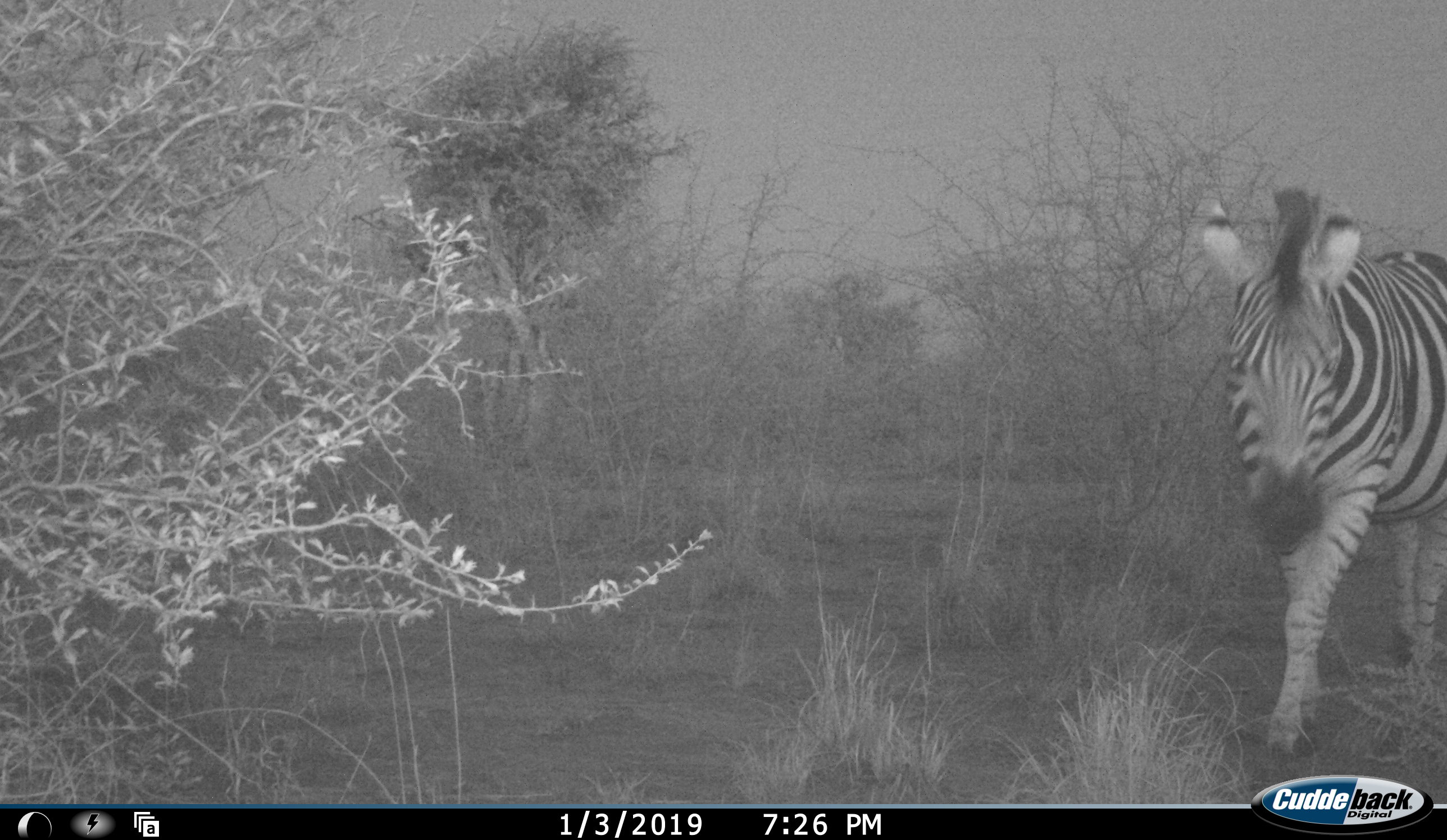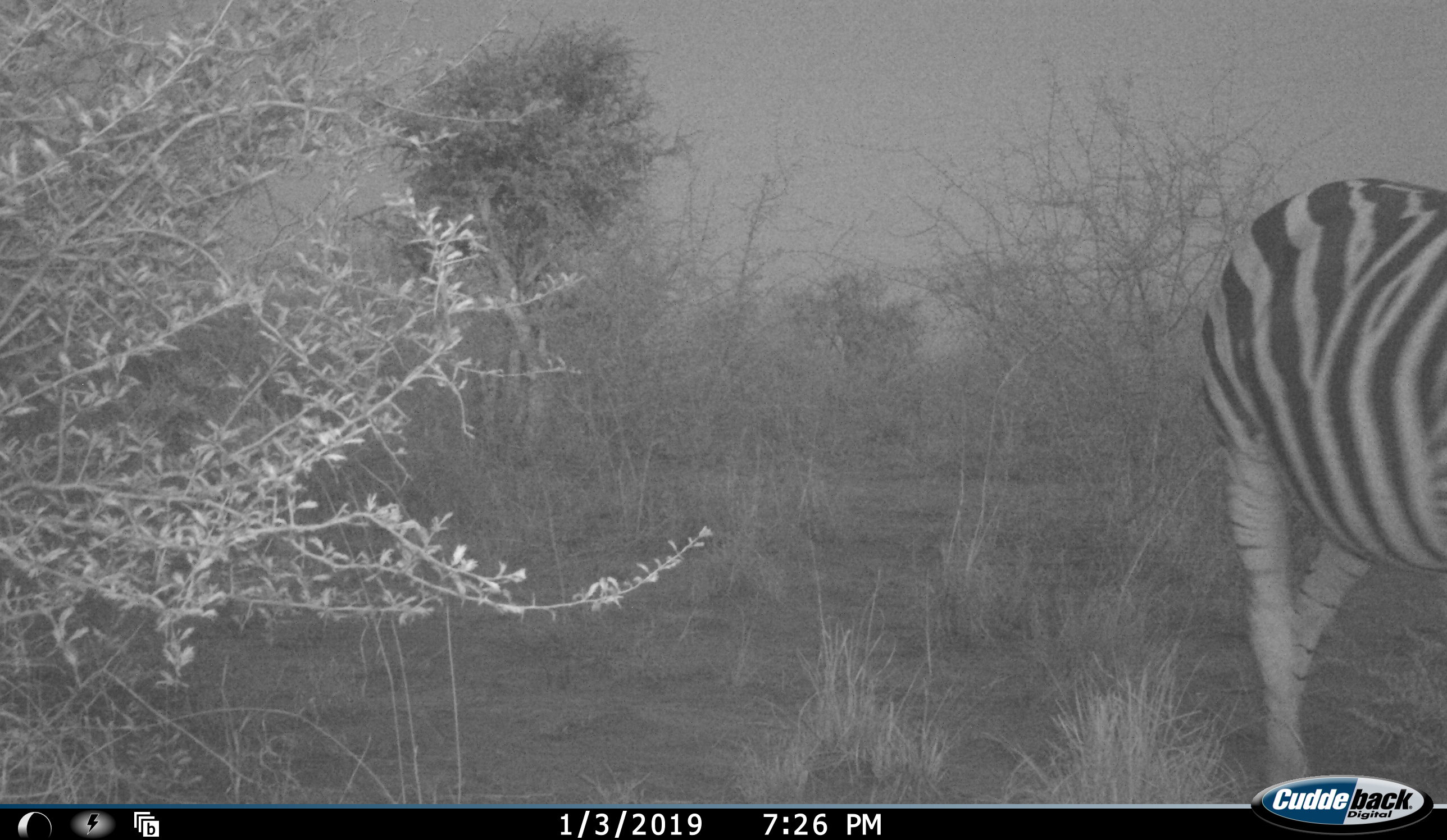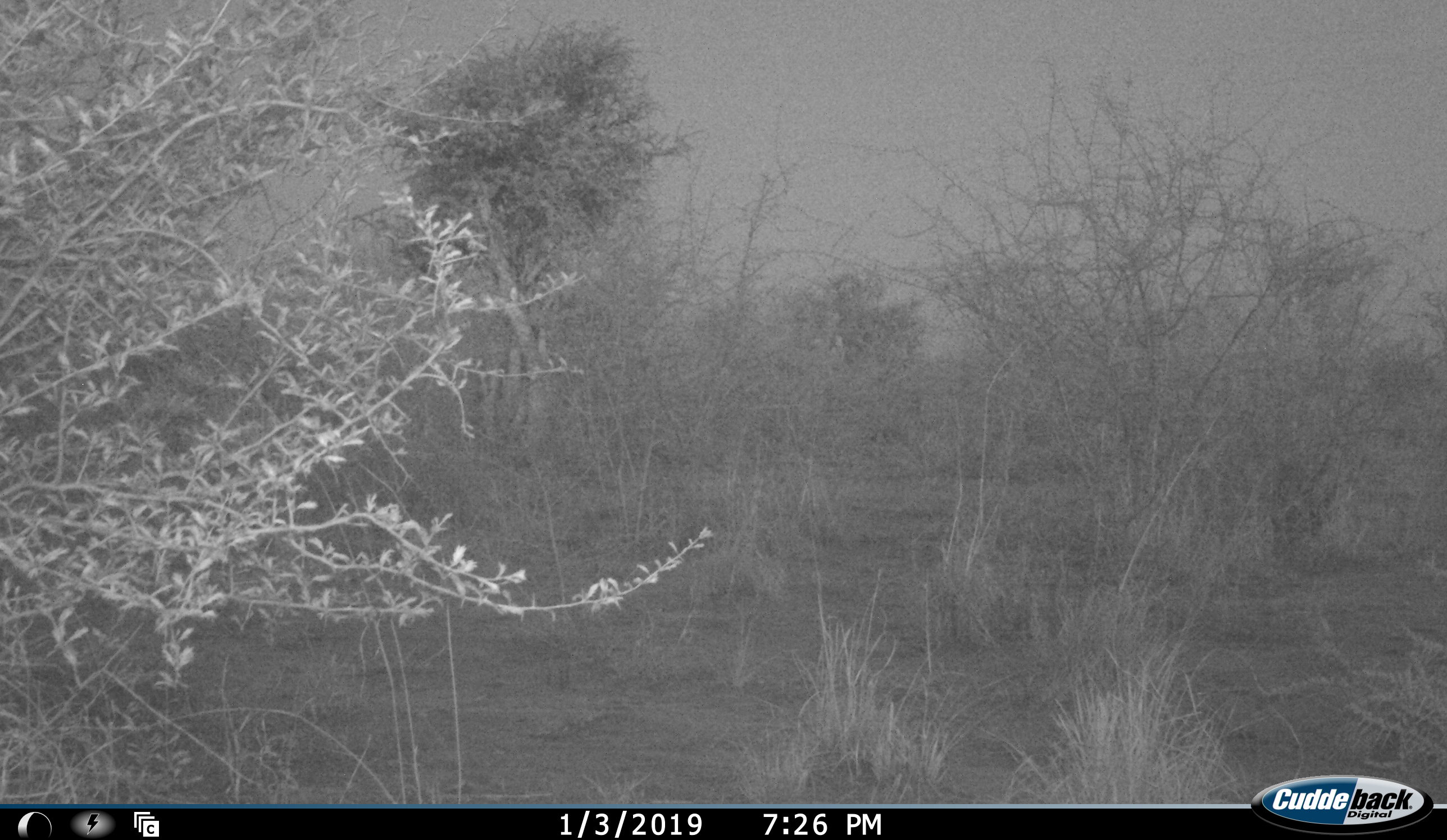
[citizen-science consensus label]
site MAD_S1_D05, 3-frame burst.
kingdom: Animalia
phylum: Chordata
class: Mammalia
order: Perissodactyla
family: Equidae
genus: Equus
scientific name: Equus quagga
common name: plains zebra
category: zebraplains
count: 1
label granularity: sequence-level